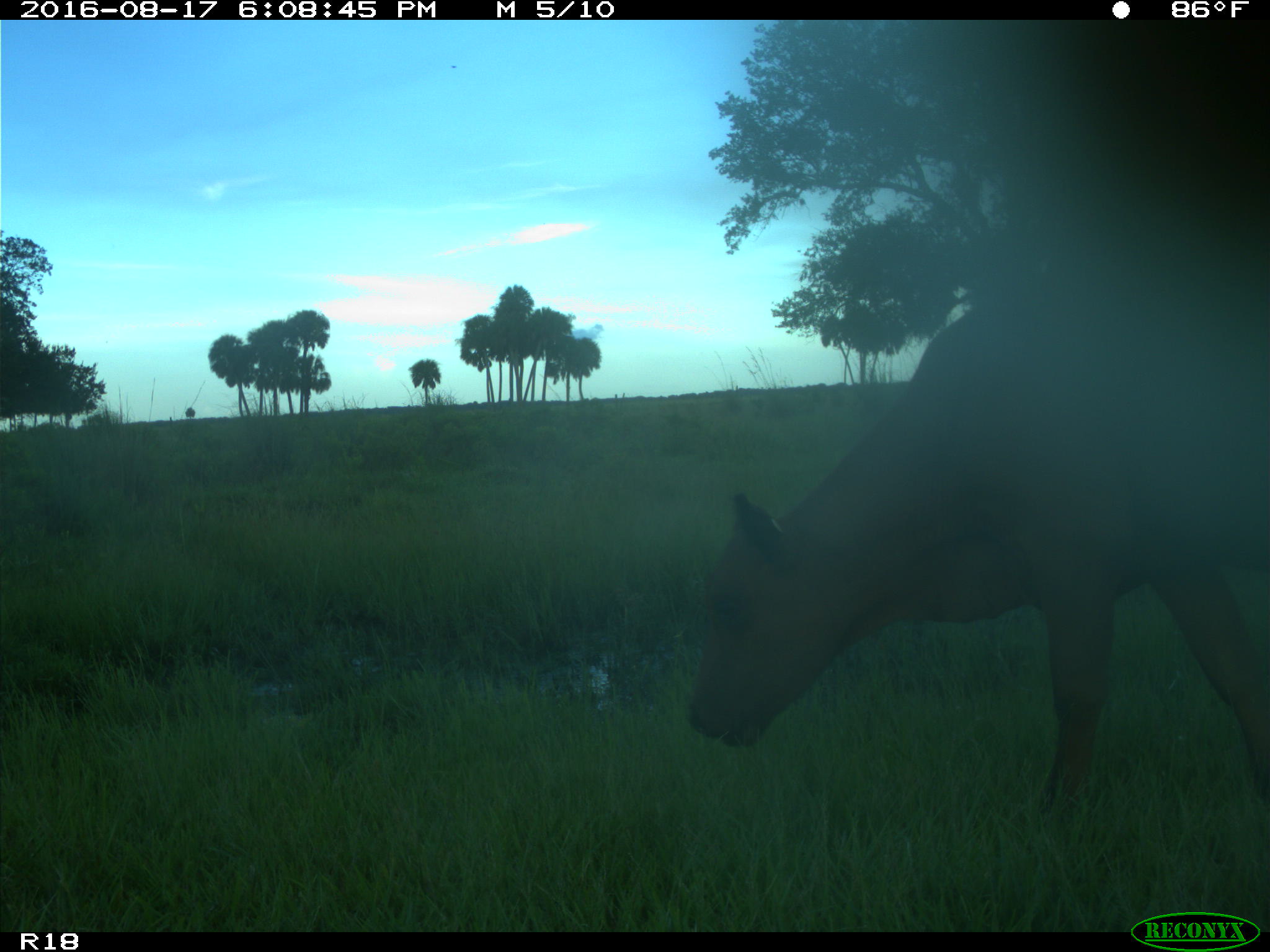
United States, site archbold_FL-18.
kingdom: Animalia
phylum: Chordata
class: Mammalia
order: Artiodactyla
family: Bovidae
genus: Bos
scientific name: Bos taurus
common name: domestic cow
Bos taurus (domestic cow).